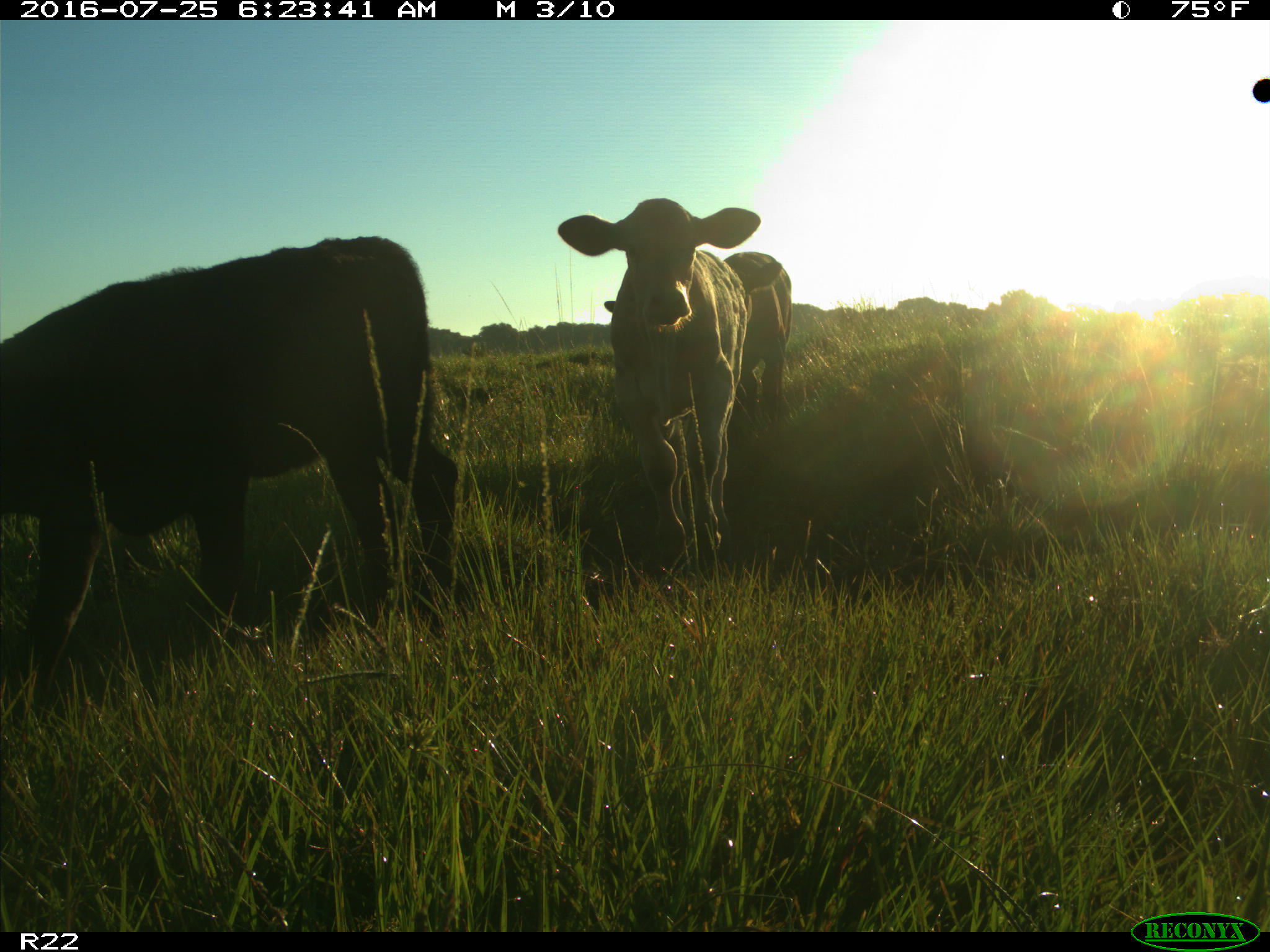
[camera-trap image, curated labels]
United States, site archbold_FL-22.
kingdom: Animalia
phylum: Chordata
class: Mammalia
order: Artiodactyla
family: Bovidae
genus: Bos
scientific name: Bos taurus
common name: domestic cow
Bos taurus (domestic cow).